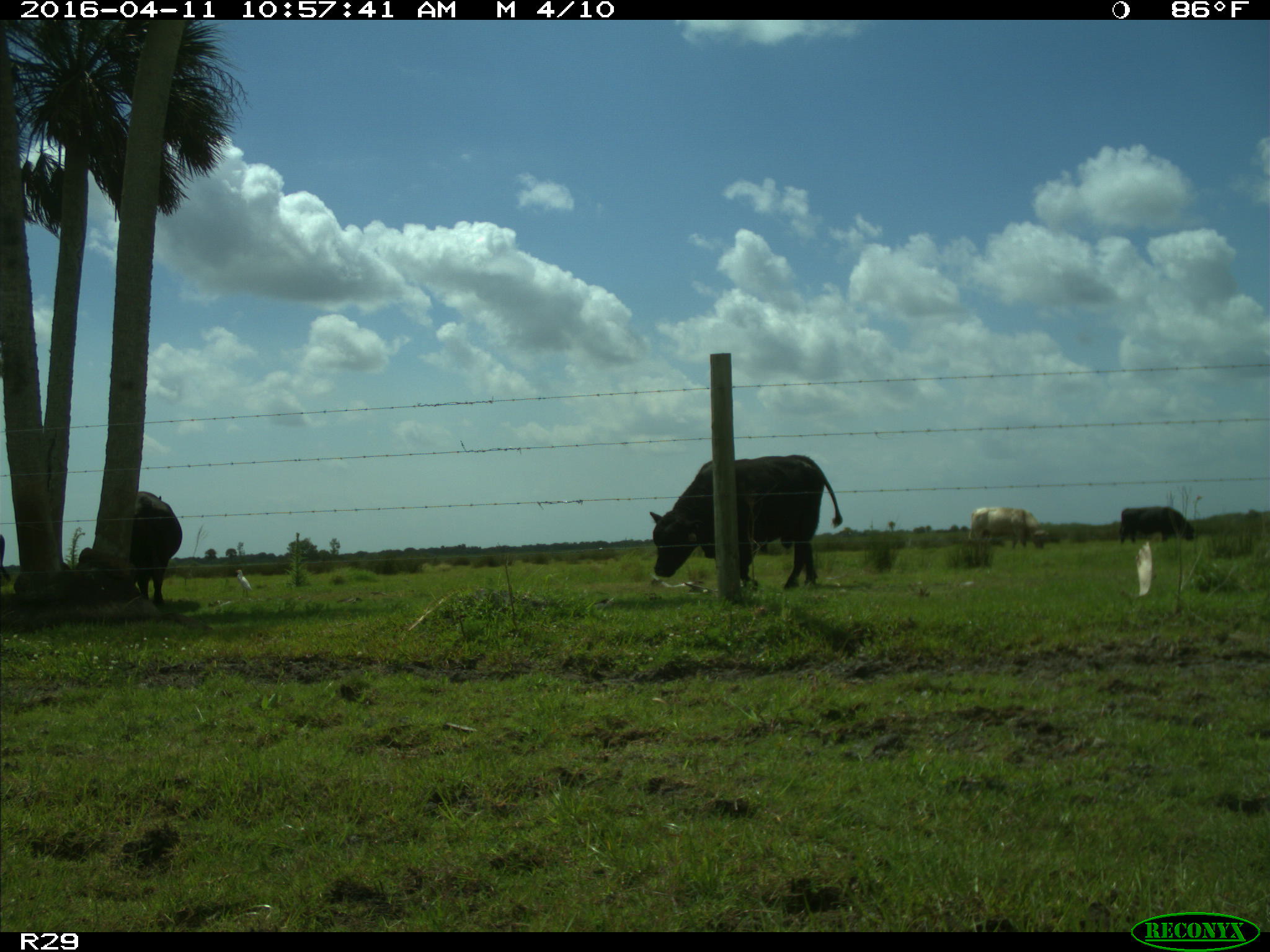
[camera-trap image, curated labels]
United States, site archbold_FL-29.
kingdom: Animalia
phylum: Chordata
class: Mammalia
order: Artiodactyla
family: Bovidae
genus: Bos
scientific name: Bos taurus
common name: domestic cow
Bos taurus (domestic cow).